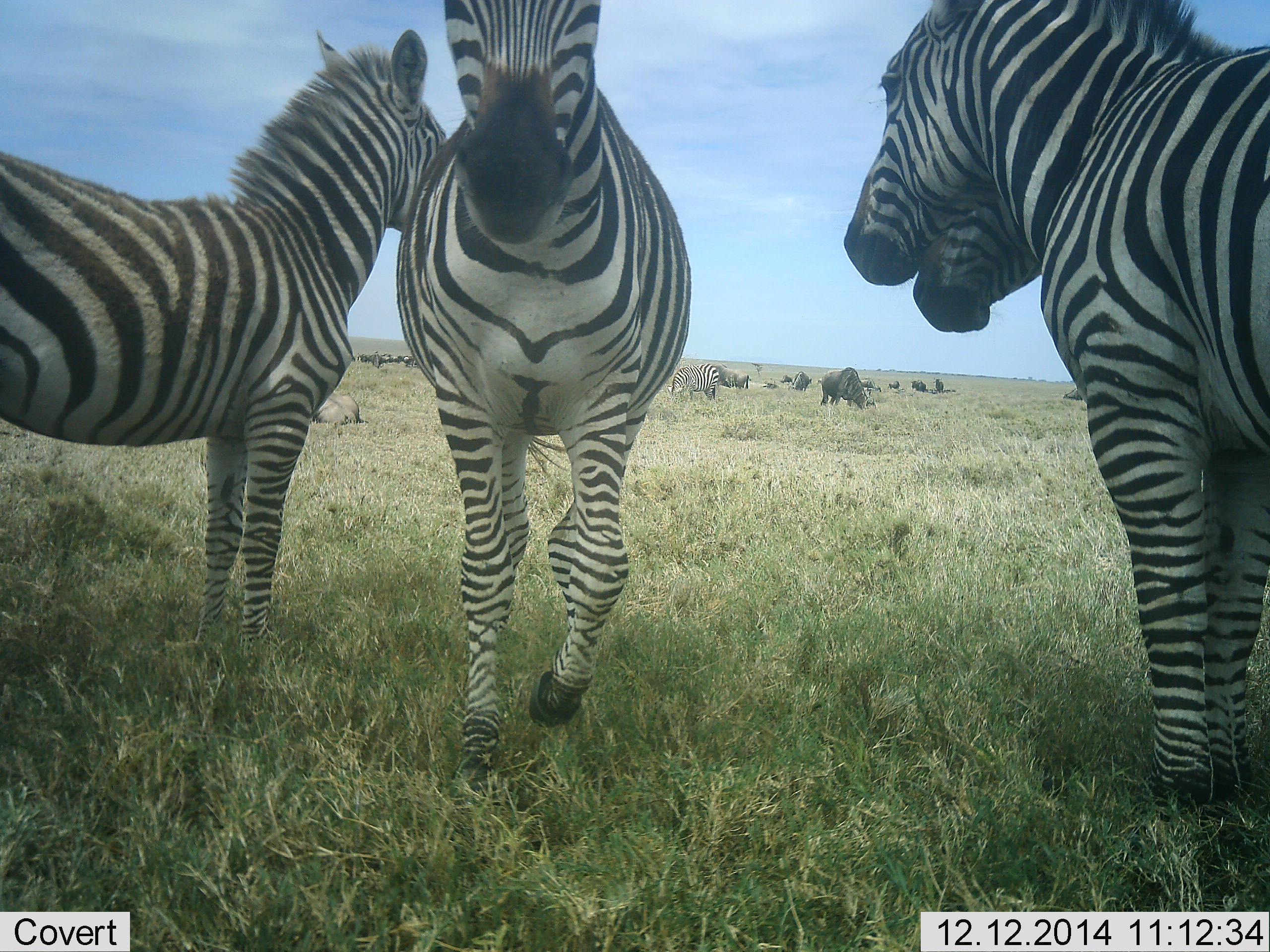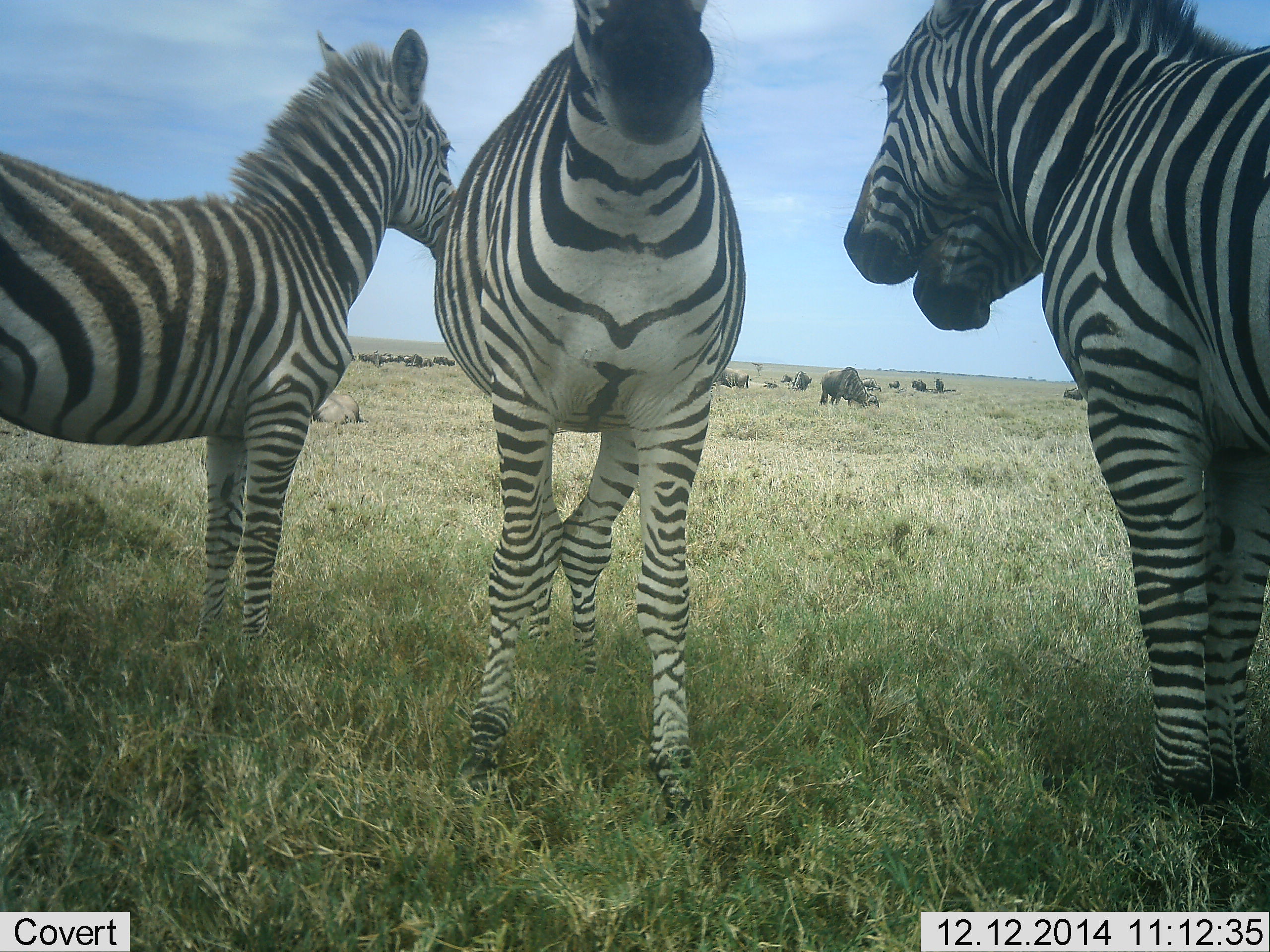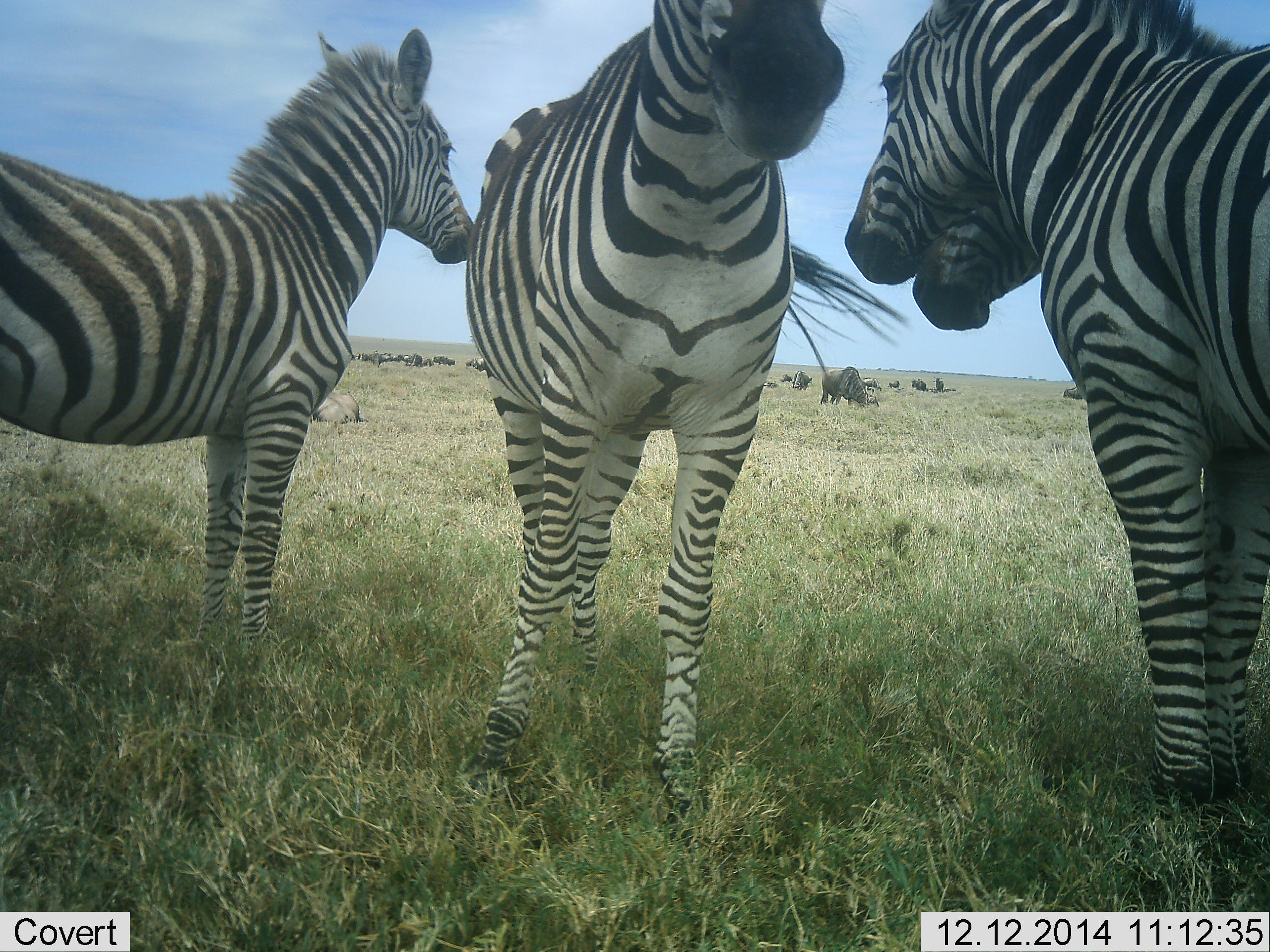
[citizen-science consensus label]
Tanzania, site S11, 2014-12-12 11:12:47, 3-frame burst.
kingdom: Animalia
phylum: Chordata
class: Mammalia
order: Artiodactyla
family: Bovidae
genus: Connochaetes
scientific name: Connochaetes taurinus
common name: blue wildebeest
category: wildebeest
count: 11-50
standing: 40%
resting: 20%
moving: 0%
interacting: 0%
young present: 10%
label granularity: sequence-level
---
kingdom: Animalia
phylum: Chordata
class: Mammalia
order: Perissodactyla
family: Equidae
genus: Equus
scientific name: Equus quagga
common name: plains zebra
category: zebra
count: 4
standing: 89%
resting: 16%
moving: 21%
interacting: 26%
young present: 21%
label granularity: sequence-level